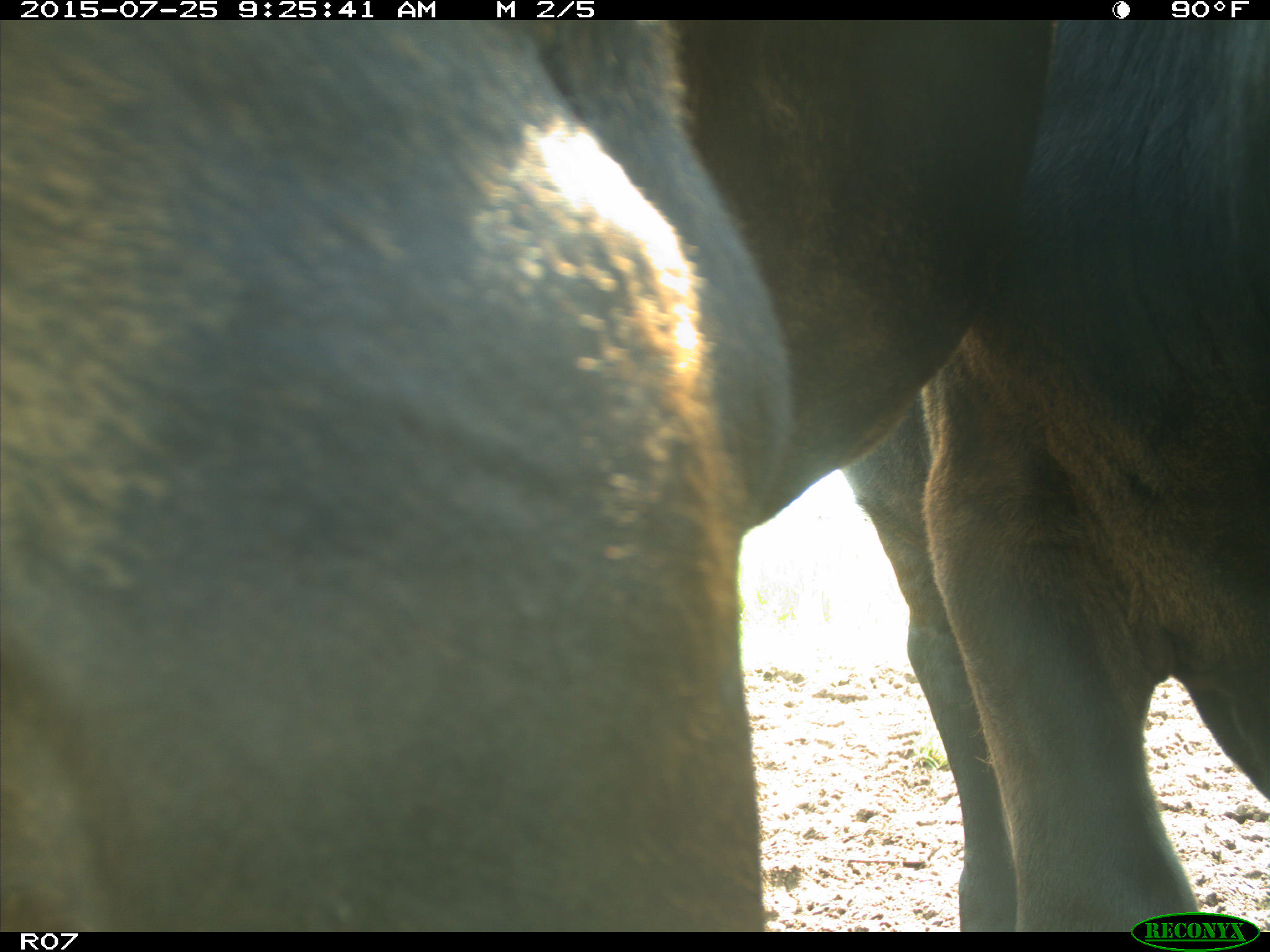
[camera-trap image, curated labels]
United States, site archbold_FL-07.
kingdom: Animalia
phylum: Chordata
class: Mammalia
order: Artiodactyla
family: Bovidae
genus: Bos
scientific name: Bos taurus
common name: domestic cow